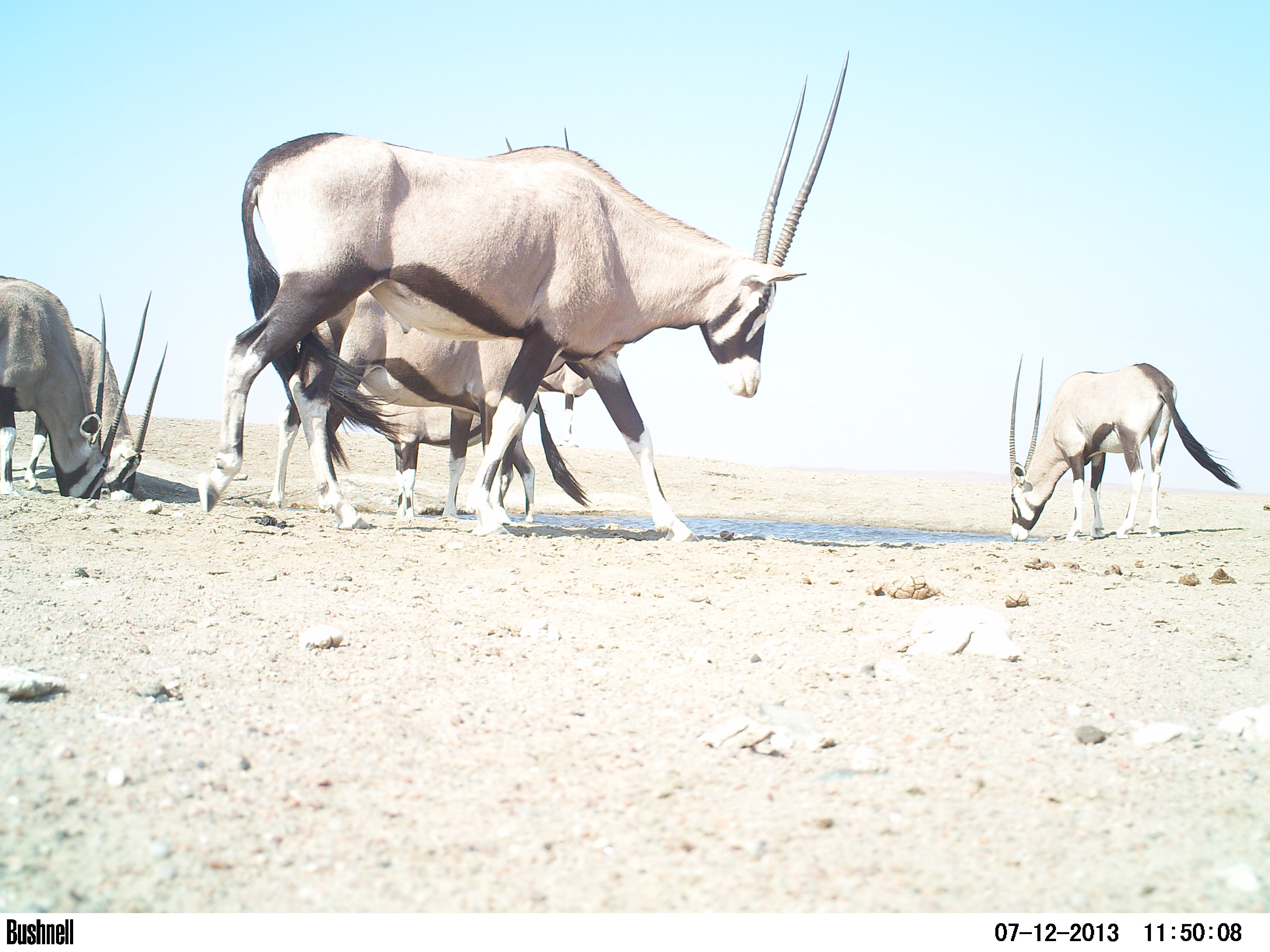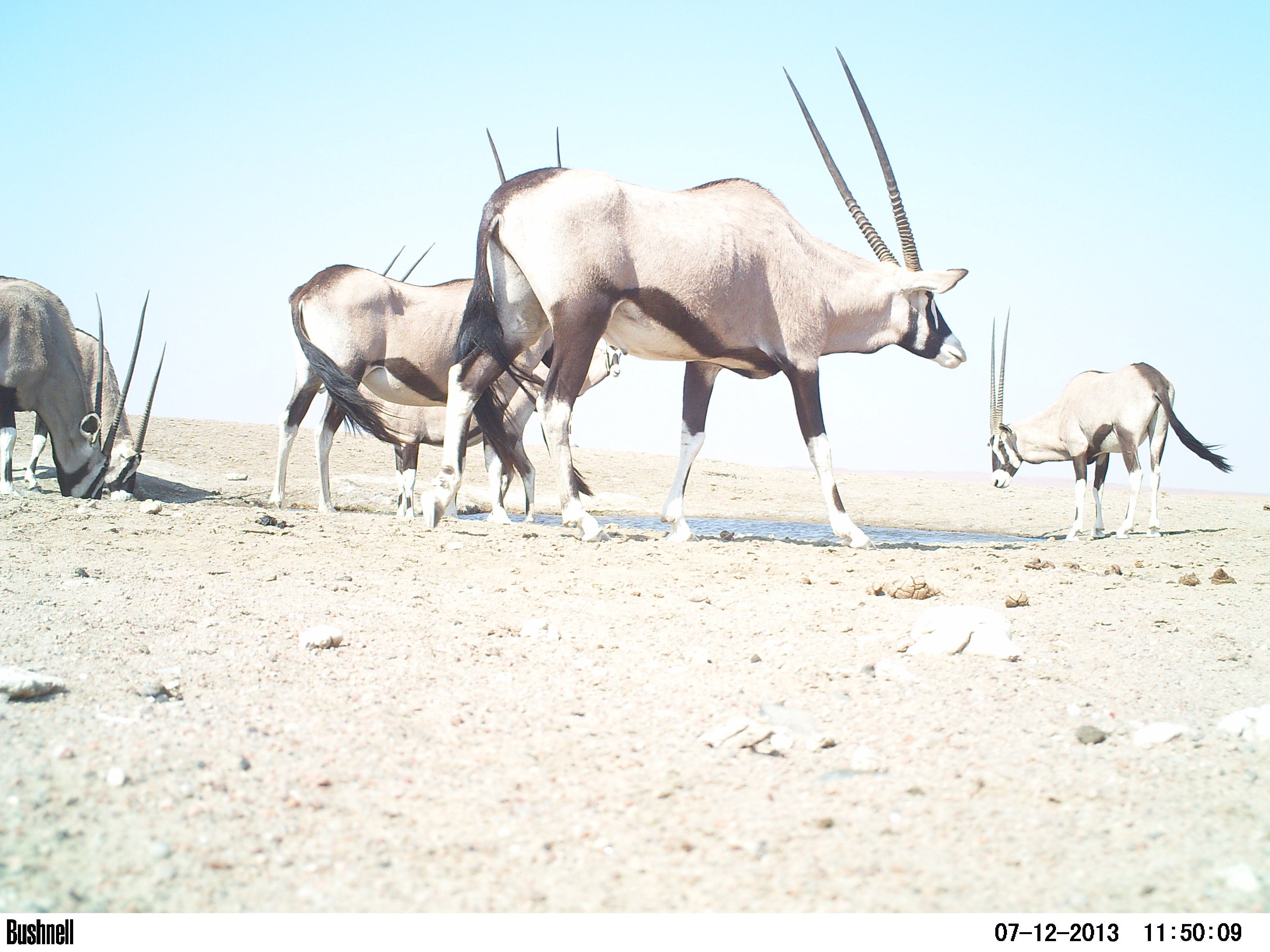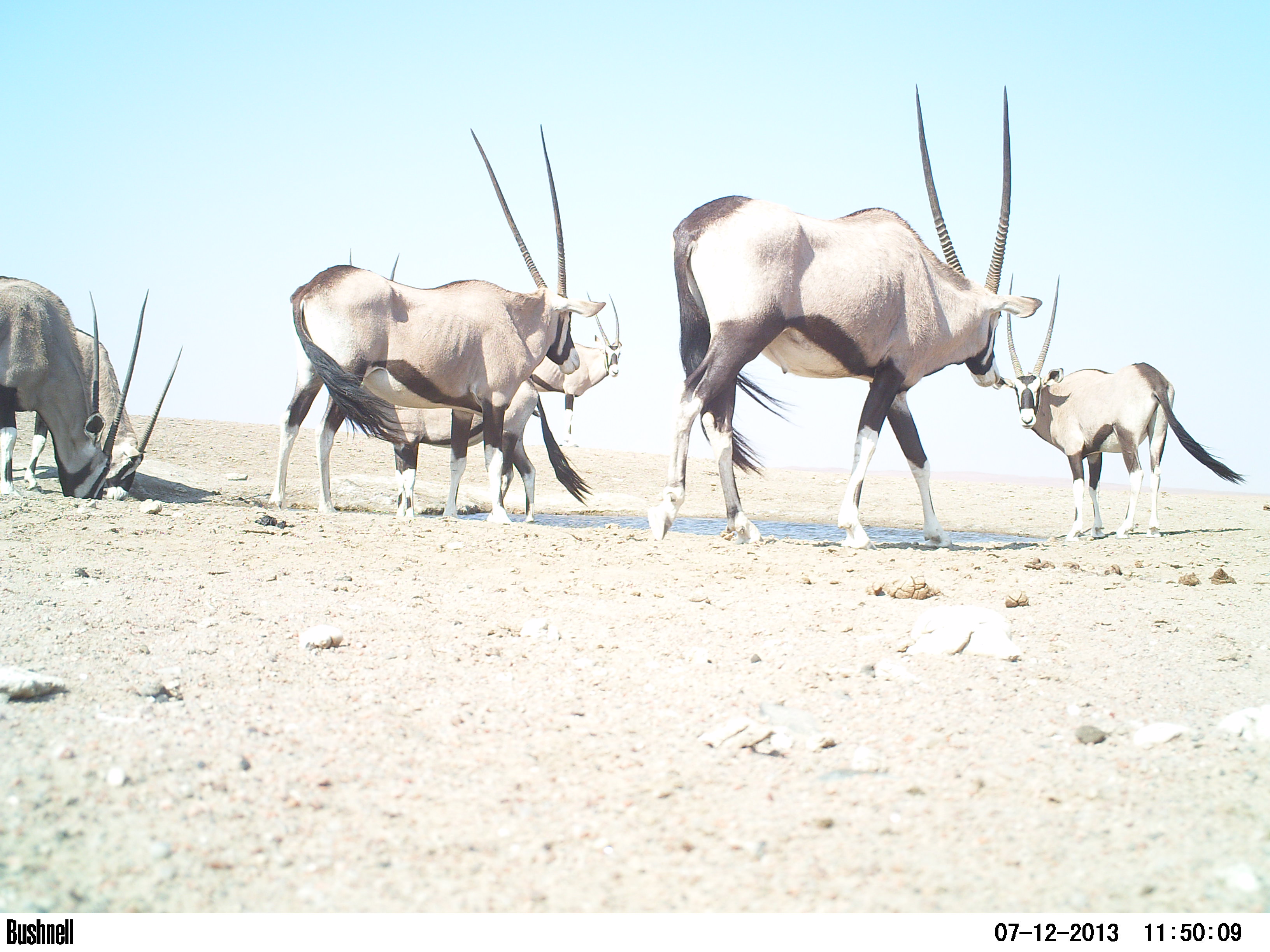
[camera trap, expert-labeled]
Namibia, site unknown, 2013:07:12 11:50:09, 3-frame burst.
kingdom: Animalia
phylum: Chordata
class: Mammalia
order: Artiodactyla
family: Bovidae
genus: Oryx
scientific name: Oryx gazella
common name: gemsbok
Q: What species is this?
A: Oryx gazella (gemsbok).